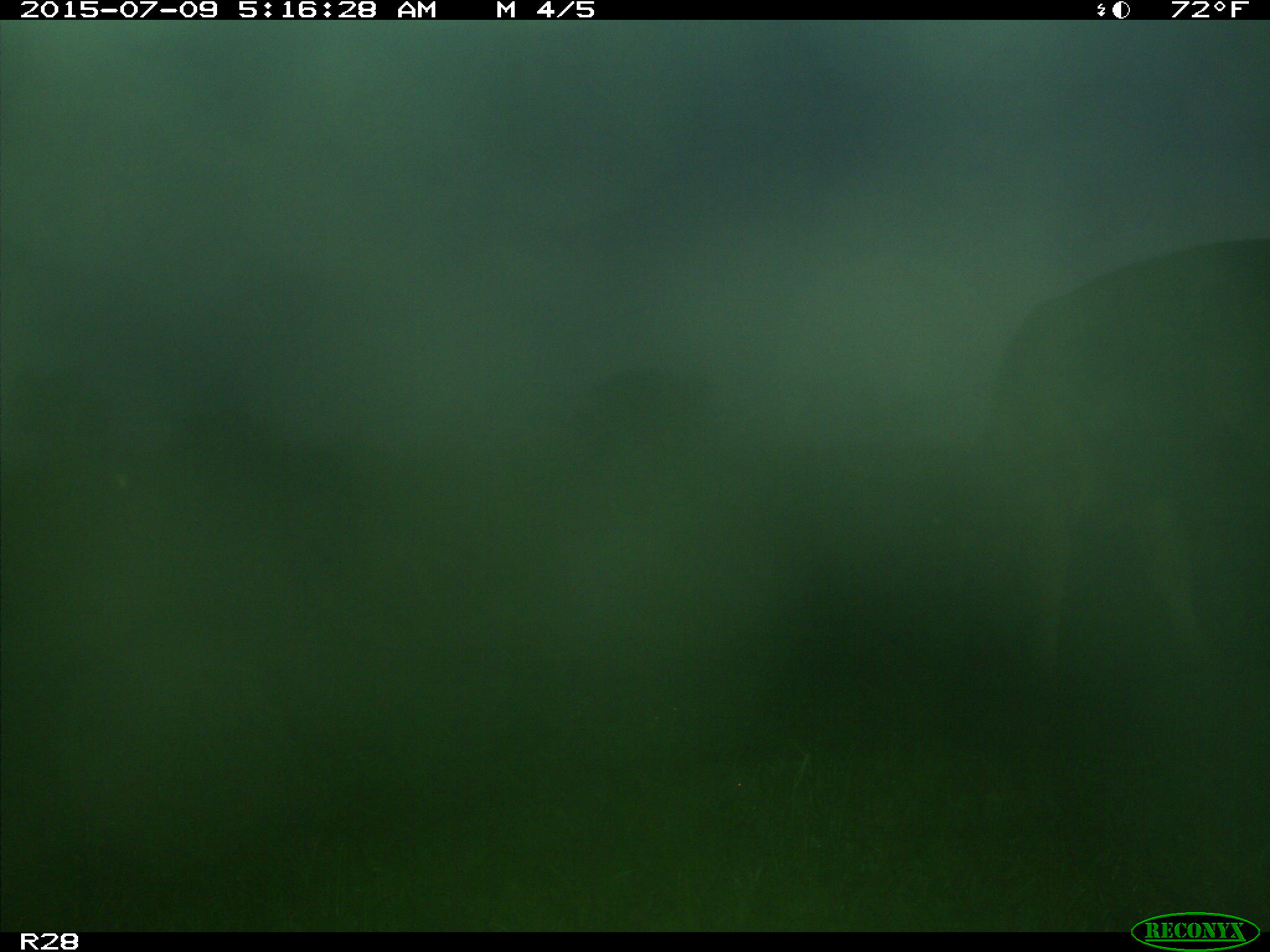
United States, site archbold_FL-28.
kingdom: Animalia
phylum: Chordata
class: Mammalia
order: Artiodactyla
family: Bovidae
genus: Bos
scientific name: Bos taurus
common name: domestic cow